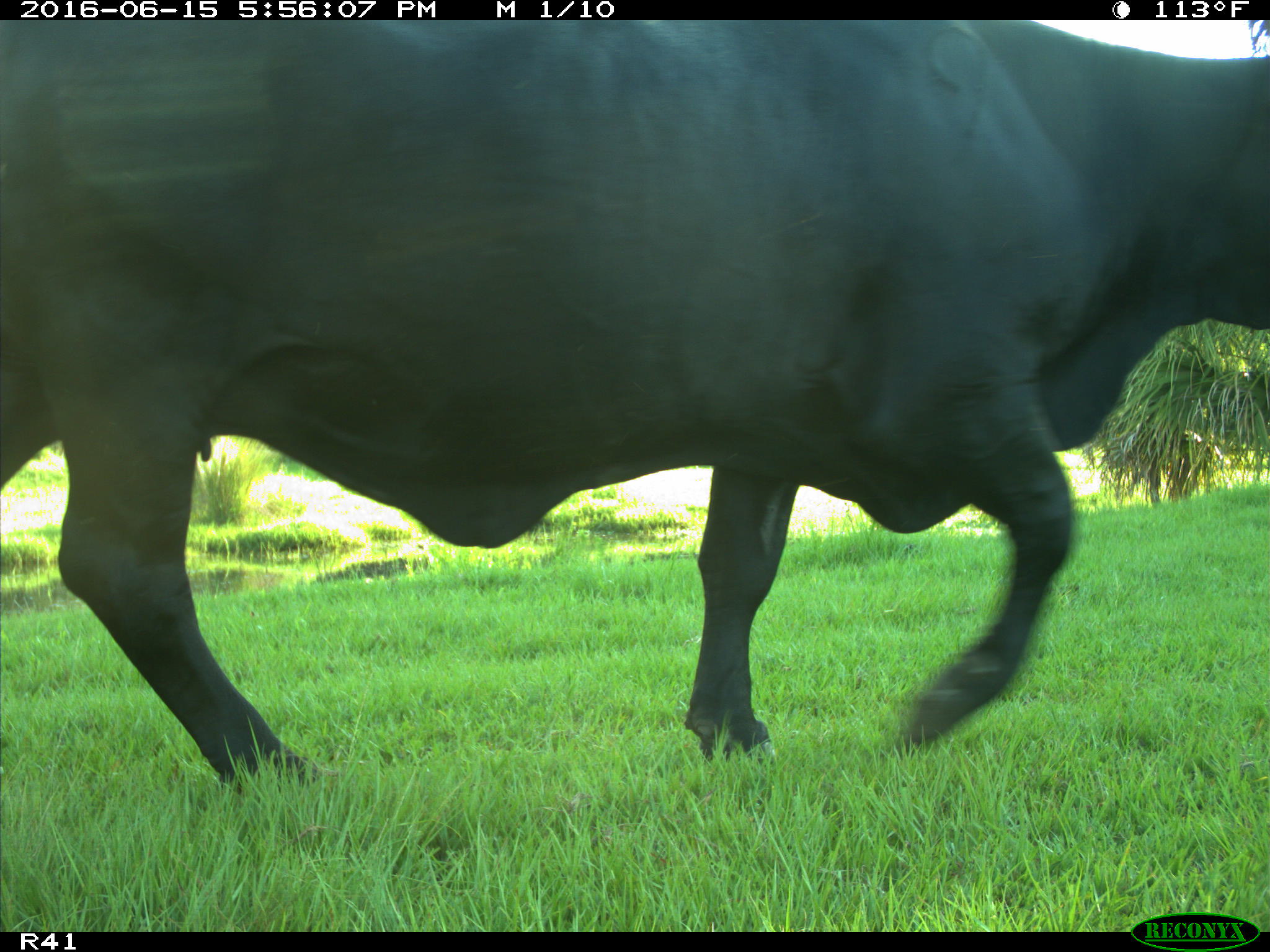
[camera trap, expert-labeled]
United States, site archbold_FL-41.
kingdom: Animalia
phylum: Chordata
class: Mammalia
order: Artiodactyla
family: Bovidae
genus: Bos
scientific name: Bos taurus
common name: domestic cow